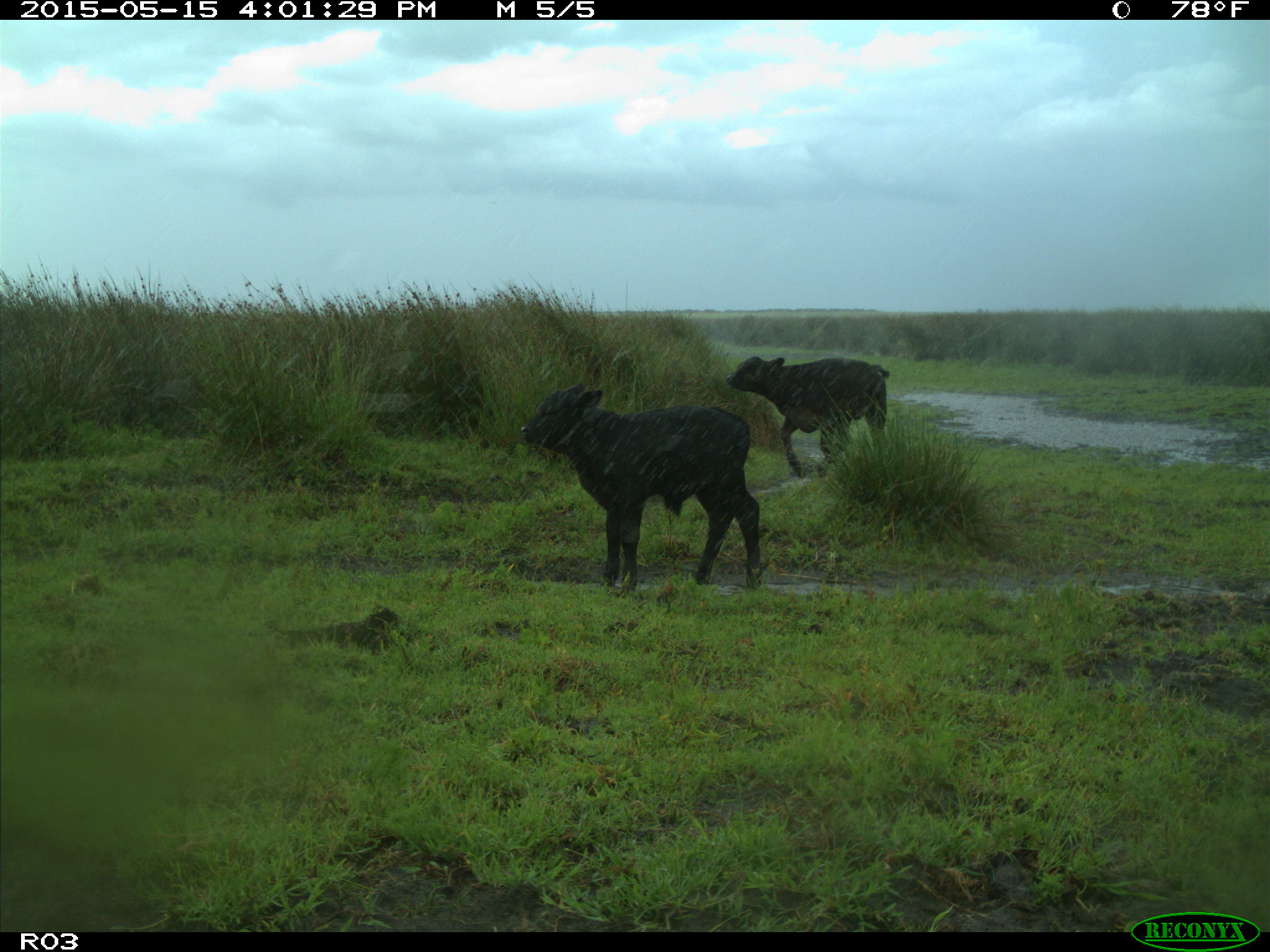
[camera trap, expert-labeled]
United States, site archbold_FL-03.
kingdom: Animalia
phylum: Chordata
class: Mammalia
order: Artiodactyla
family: Bovidae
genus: Bos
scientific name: Bos taurus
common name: domestic cow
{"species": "Bos taurus (domestic cow)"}